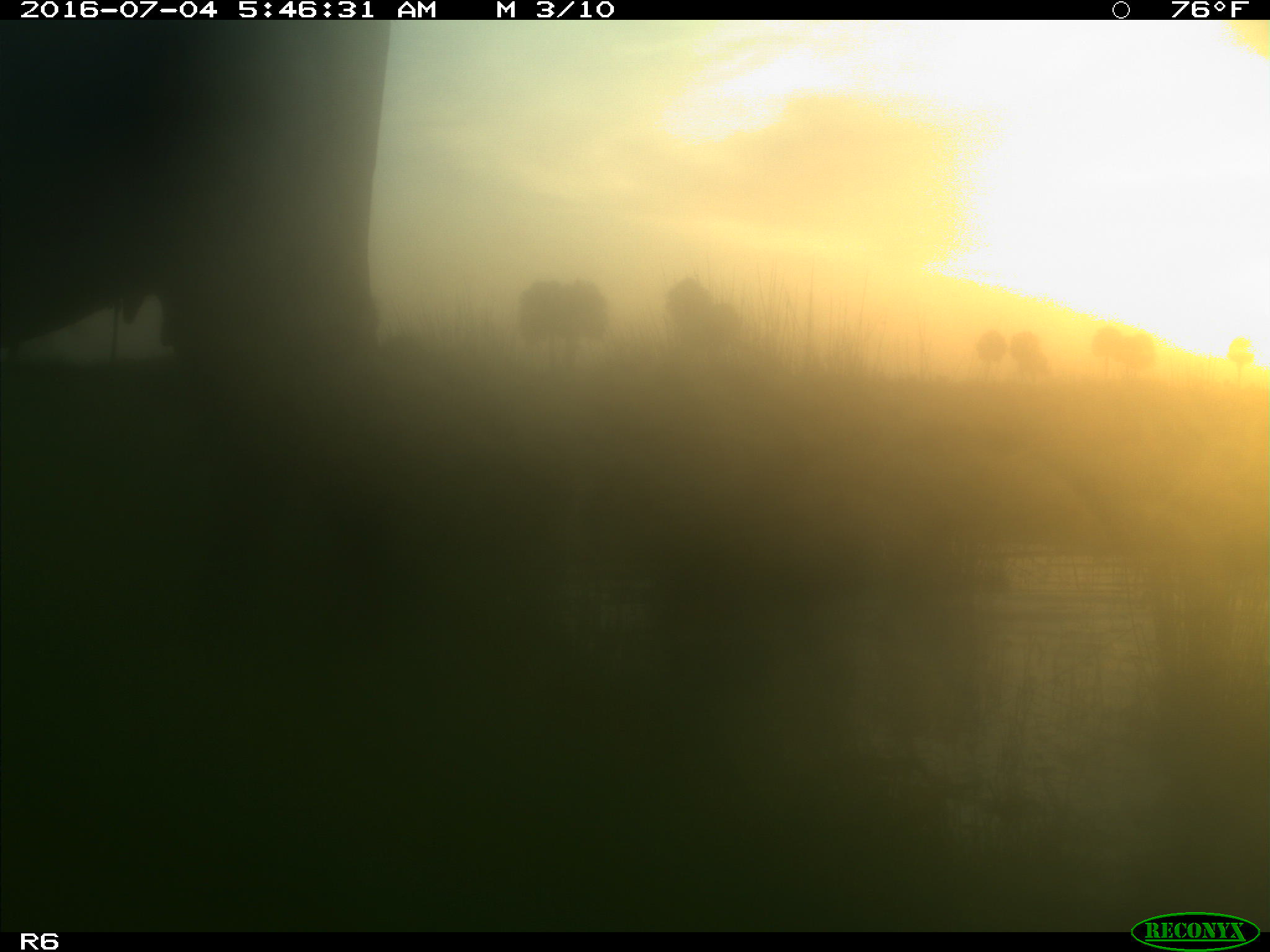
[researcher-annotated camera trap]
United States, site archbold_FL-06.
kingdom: Animalia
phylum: Chordata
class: Mammalia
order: Artiodactyla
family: Bovidae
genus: Bos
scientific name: Bos taurus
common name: domestic cow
Bos taurus (domestic cow).